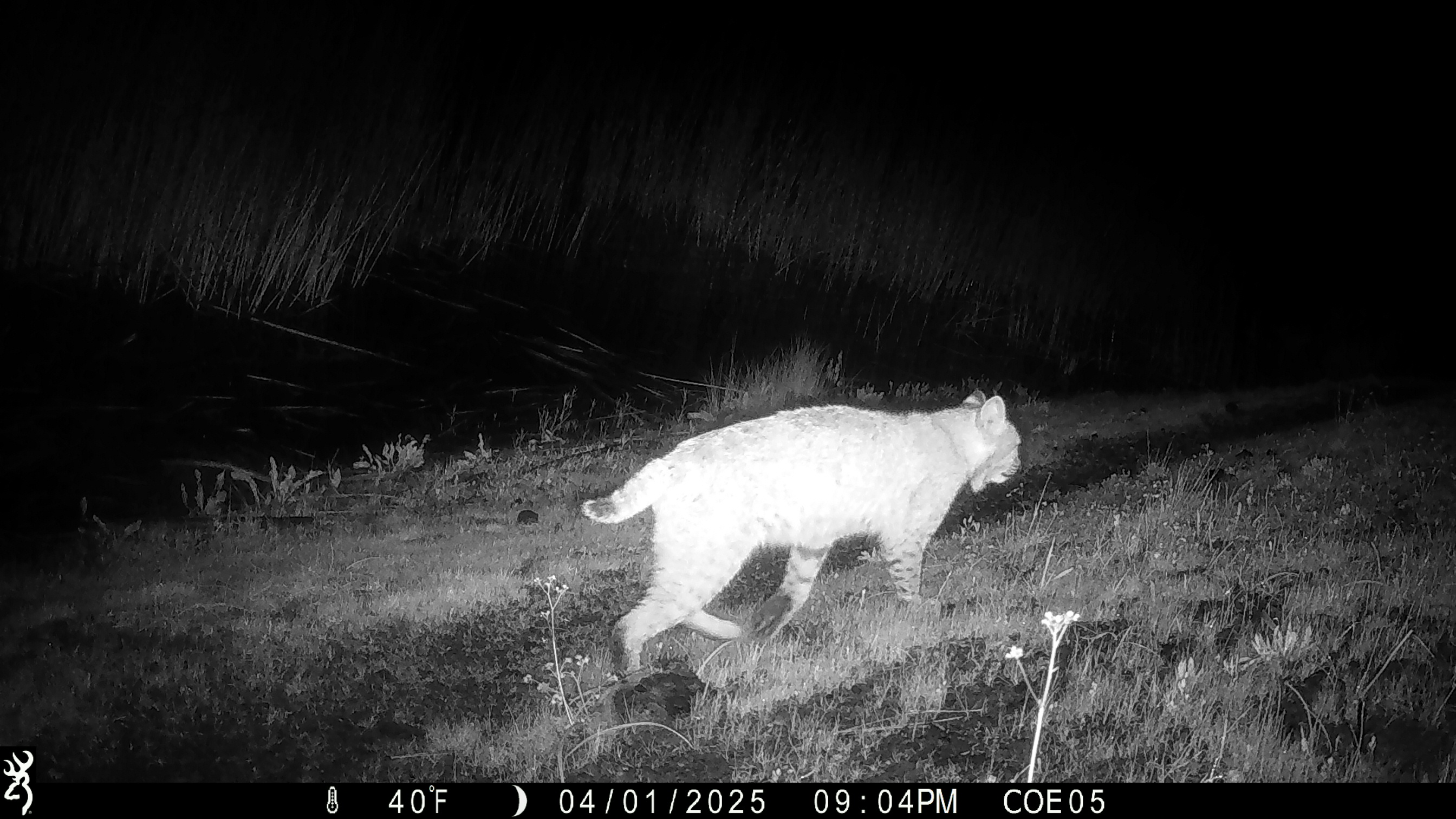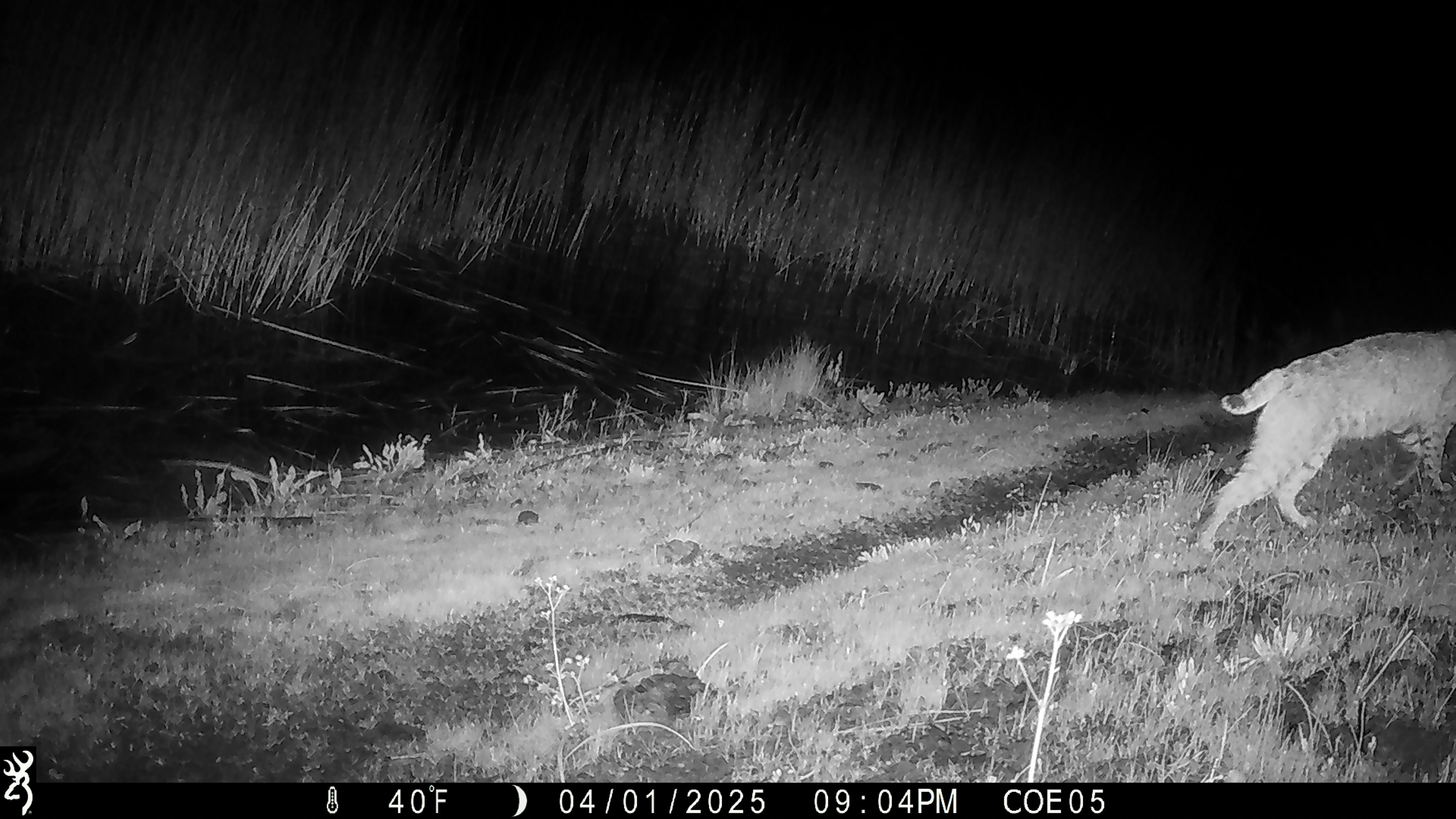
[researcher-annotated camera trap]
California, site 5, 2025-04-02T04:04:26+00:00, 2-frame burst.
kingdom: Animalia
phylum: Chordata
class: Mammalia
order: Carnivora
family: Felidae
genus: Lynx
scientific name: Lynx rufus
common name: bobcat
Bobcat (Lynx rufus).